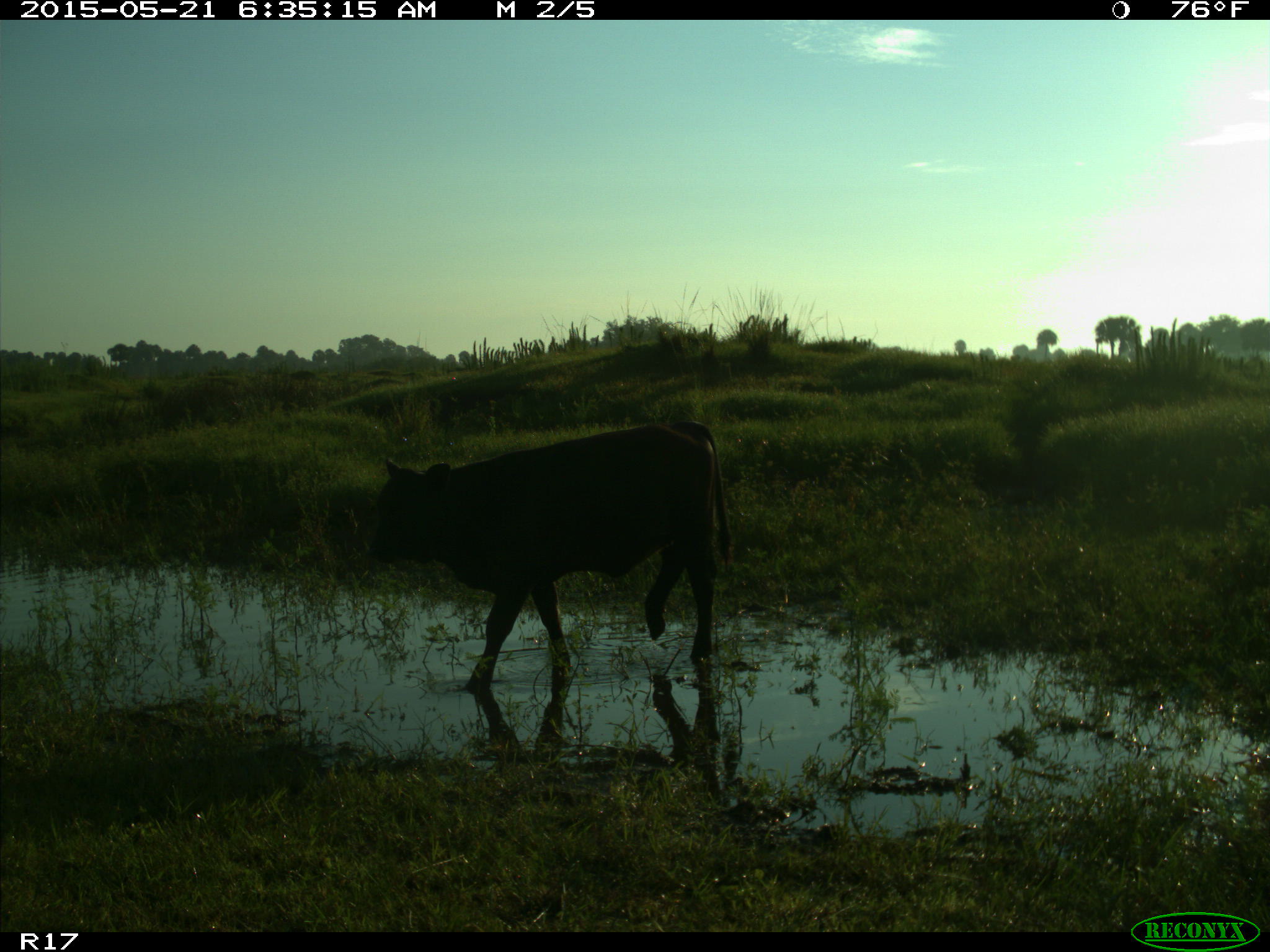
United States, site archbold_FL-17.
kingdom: Animalia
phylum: Chordata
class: Mammalia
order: Artiodactyla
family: Bovidae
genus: Bos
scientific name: Bos taurus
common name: domestic cow